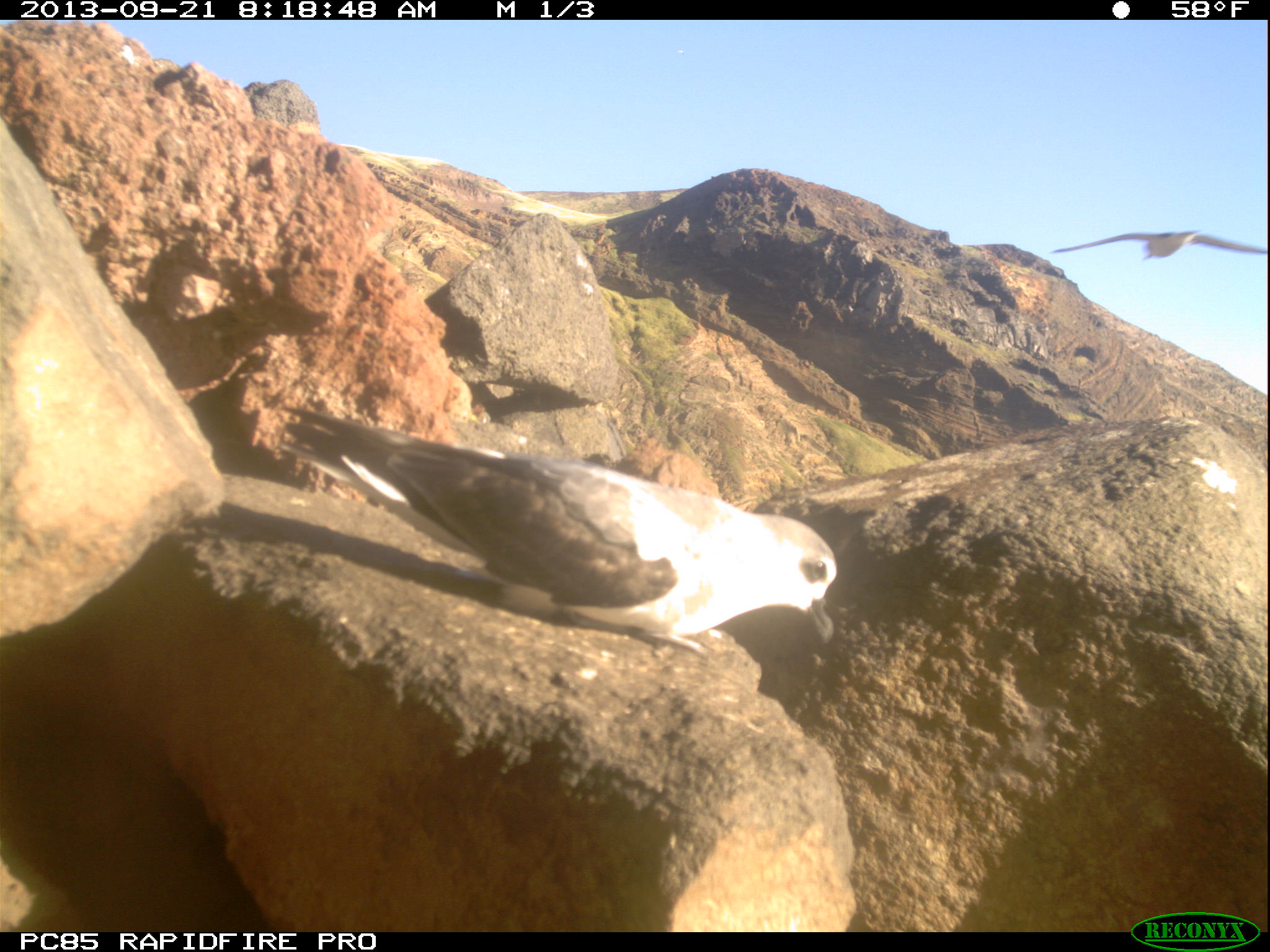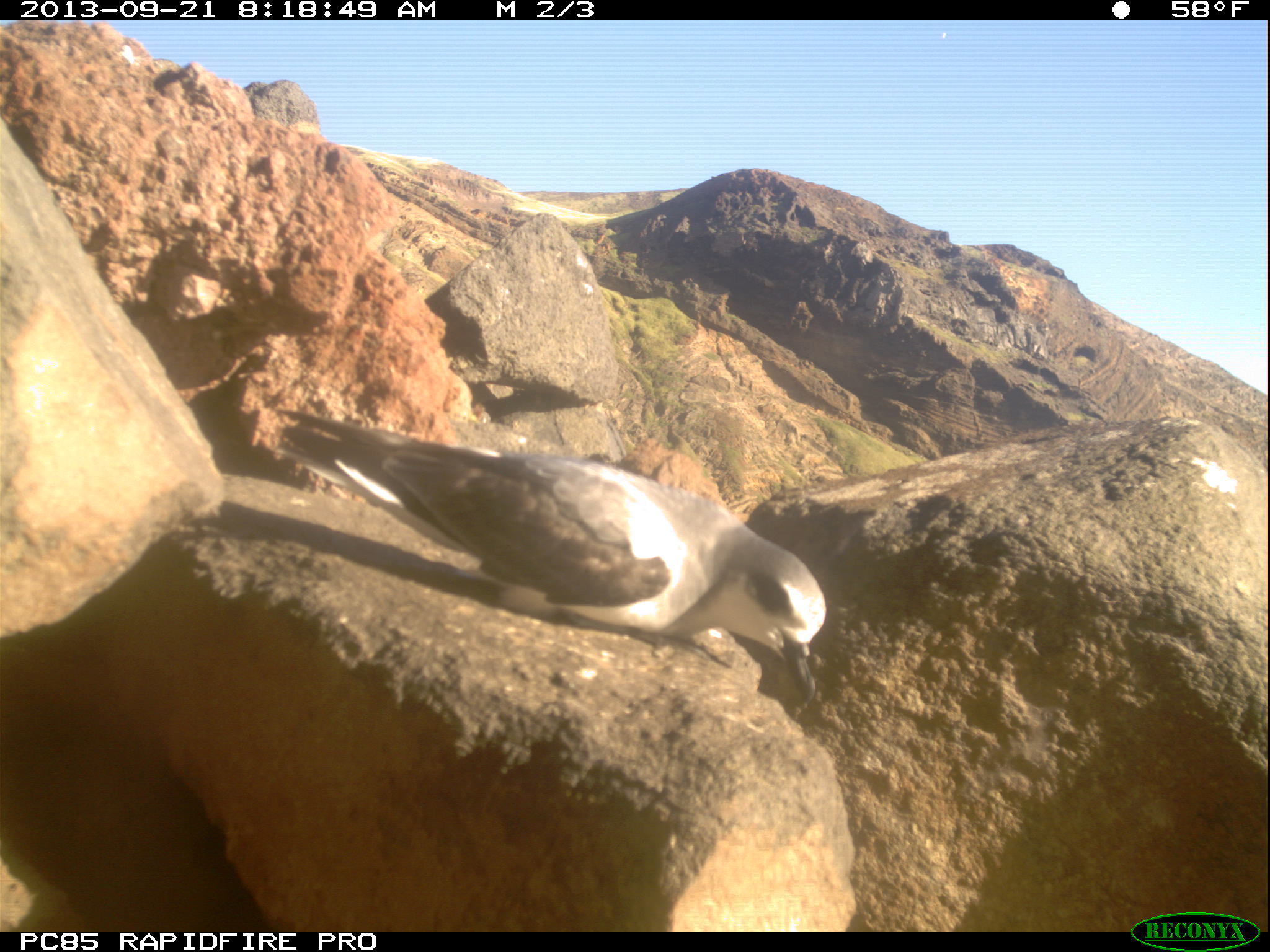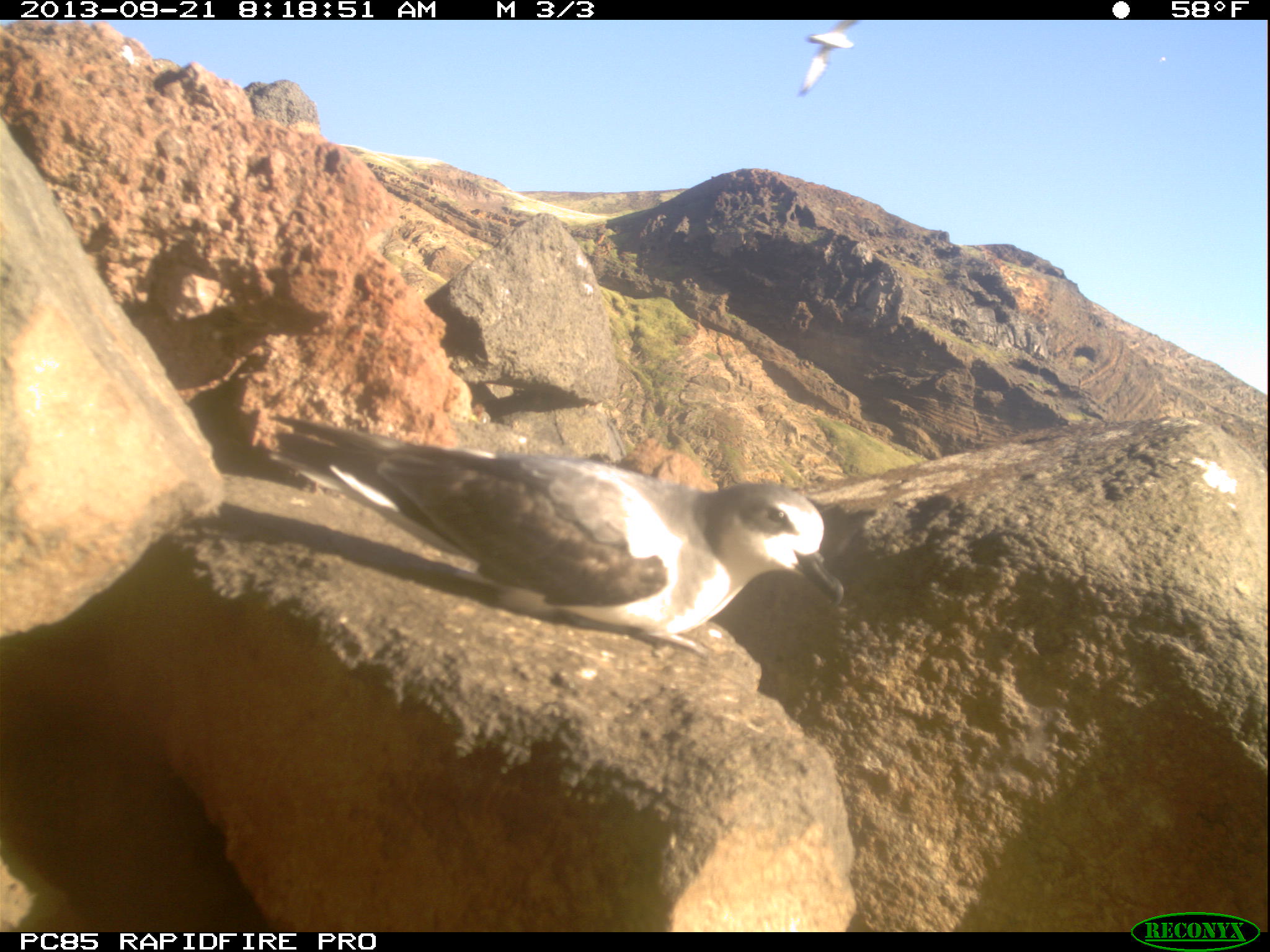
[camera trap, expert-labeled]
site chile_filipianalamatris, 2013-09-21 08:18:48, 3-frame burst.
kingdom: Animalia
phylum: Chordata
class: Aves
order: Procellariiformes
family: Procellariidae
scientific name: Procellariidae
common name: petrel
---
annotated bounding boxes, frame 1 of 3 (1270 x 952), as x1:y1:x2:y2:
petrel: 283:402:845:674; 1040:219:1270:274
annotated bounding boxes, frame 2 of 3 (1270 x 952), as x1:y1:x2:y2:
petrel: 264:399:827:707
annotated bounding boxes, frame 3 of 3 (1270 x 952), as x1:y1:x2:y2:
petrel: 262:405:848:659; 794:25:853:96